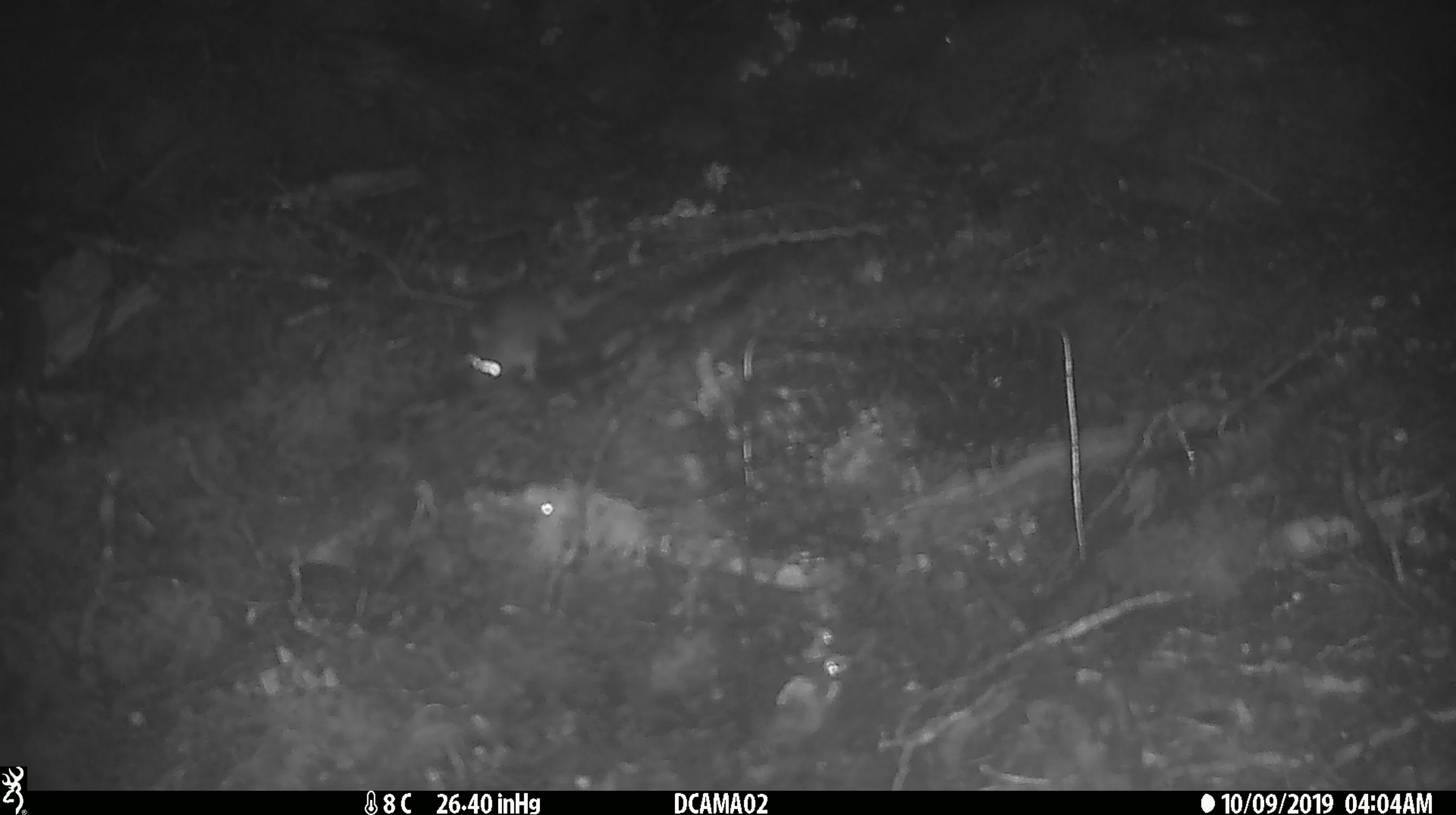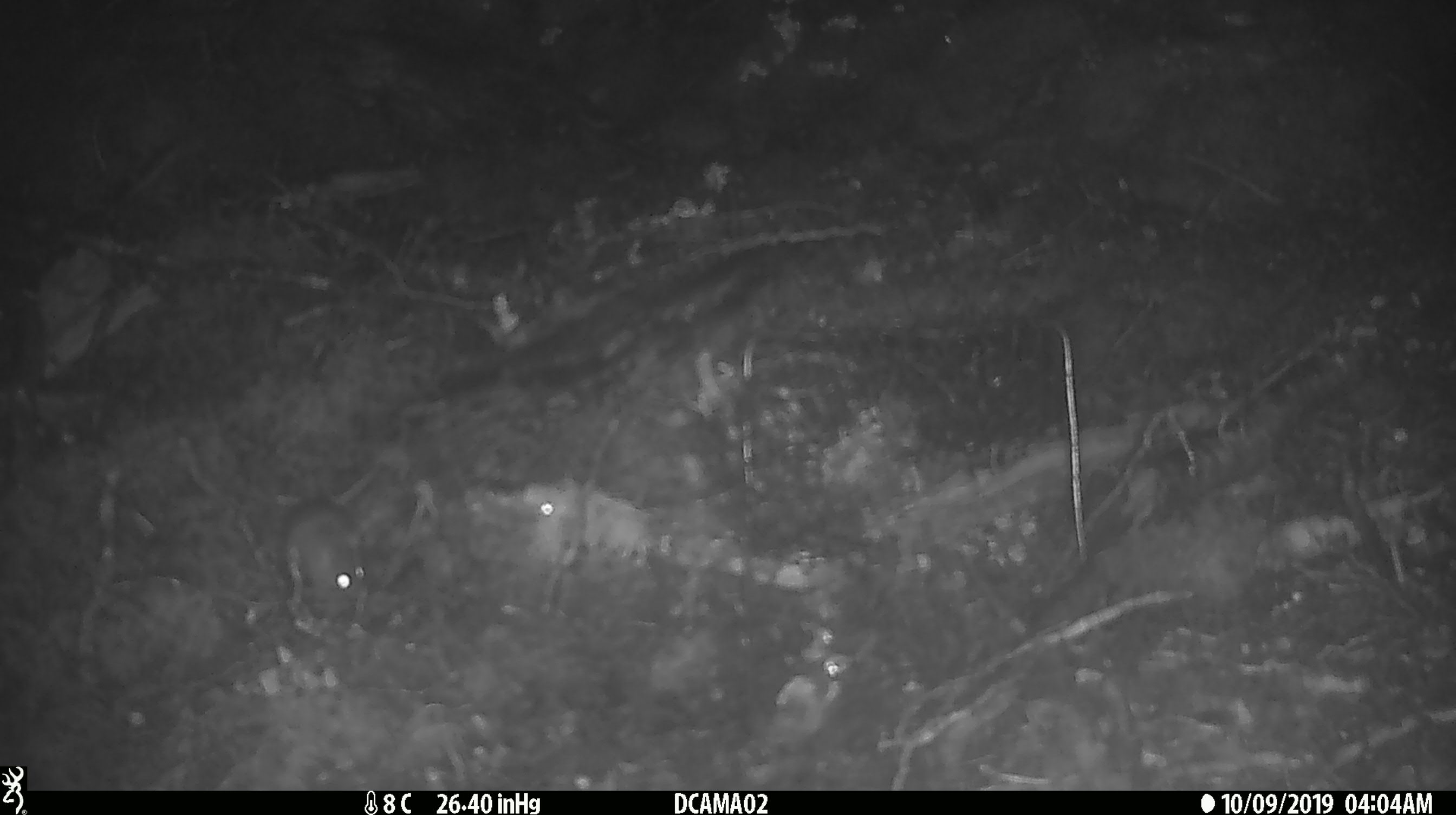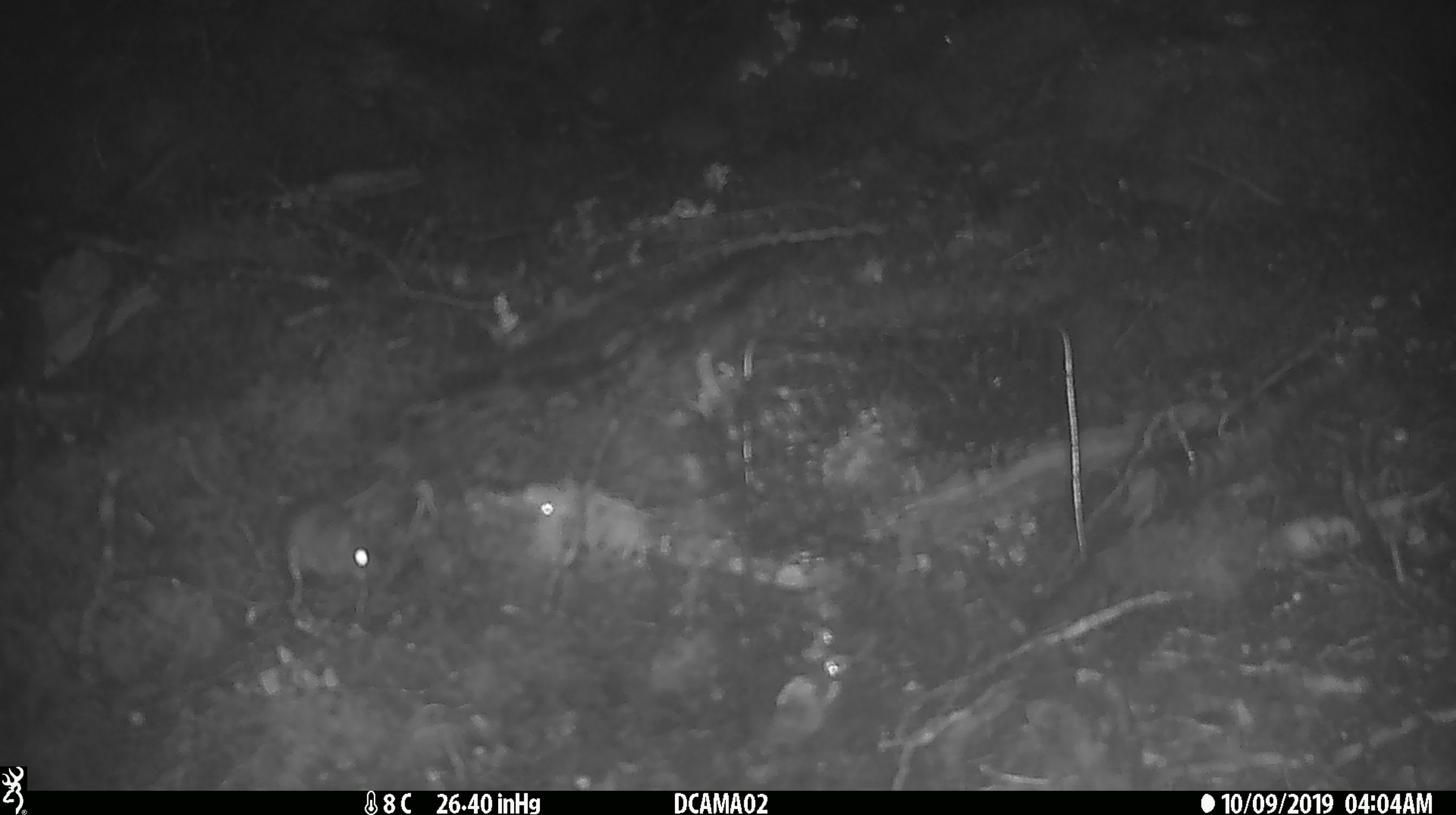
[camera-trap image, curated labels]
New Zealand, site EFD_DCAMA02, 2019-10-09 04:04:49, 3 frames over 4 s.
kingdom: Animalia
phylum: Chordata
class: Mammalia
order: Rodentia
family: Muridae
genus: Mus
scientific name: Mus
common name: mouse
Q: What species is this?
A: Mouse (Mus).